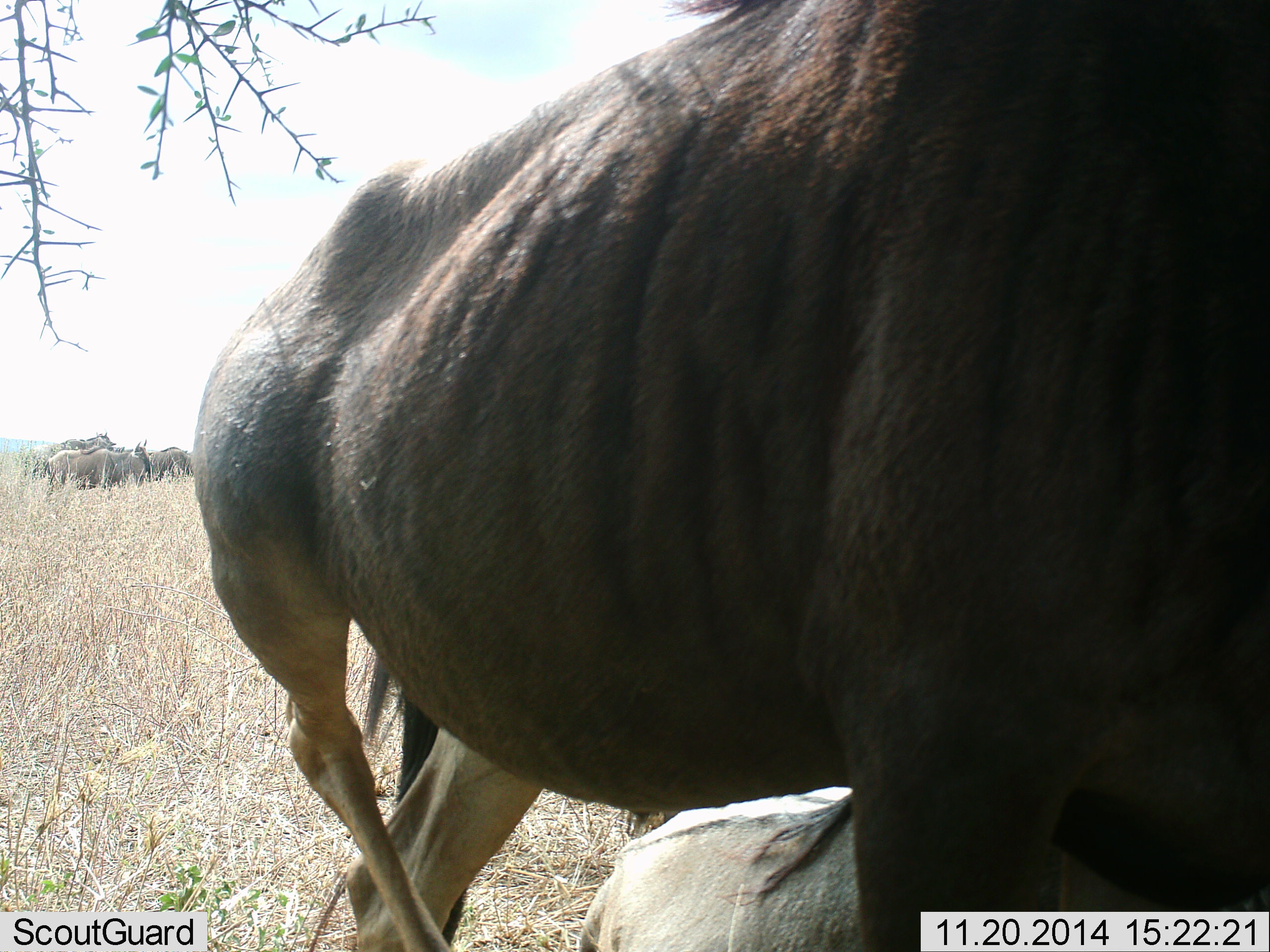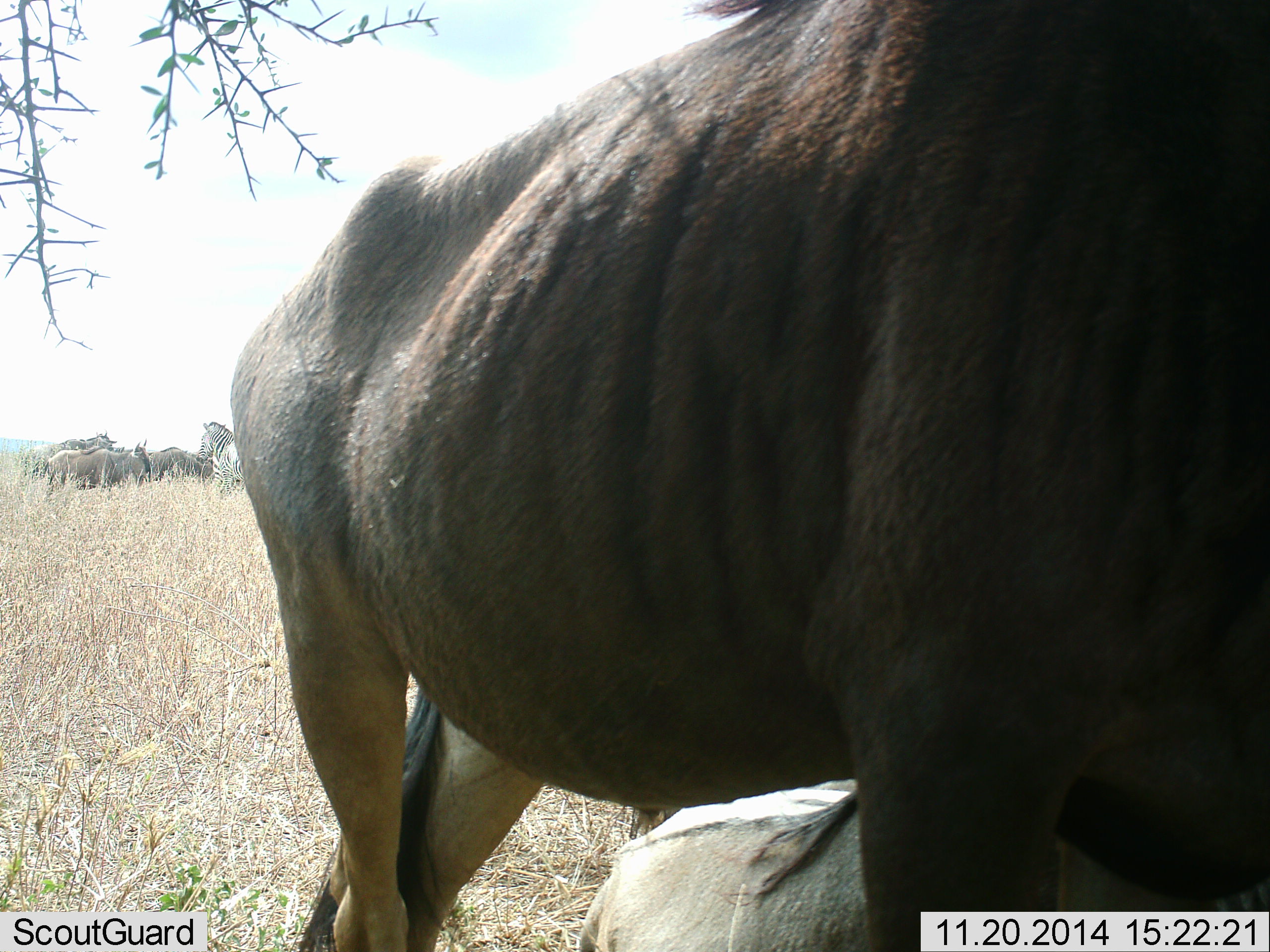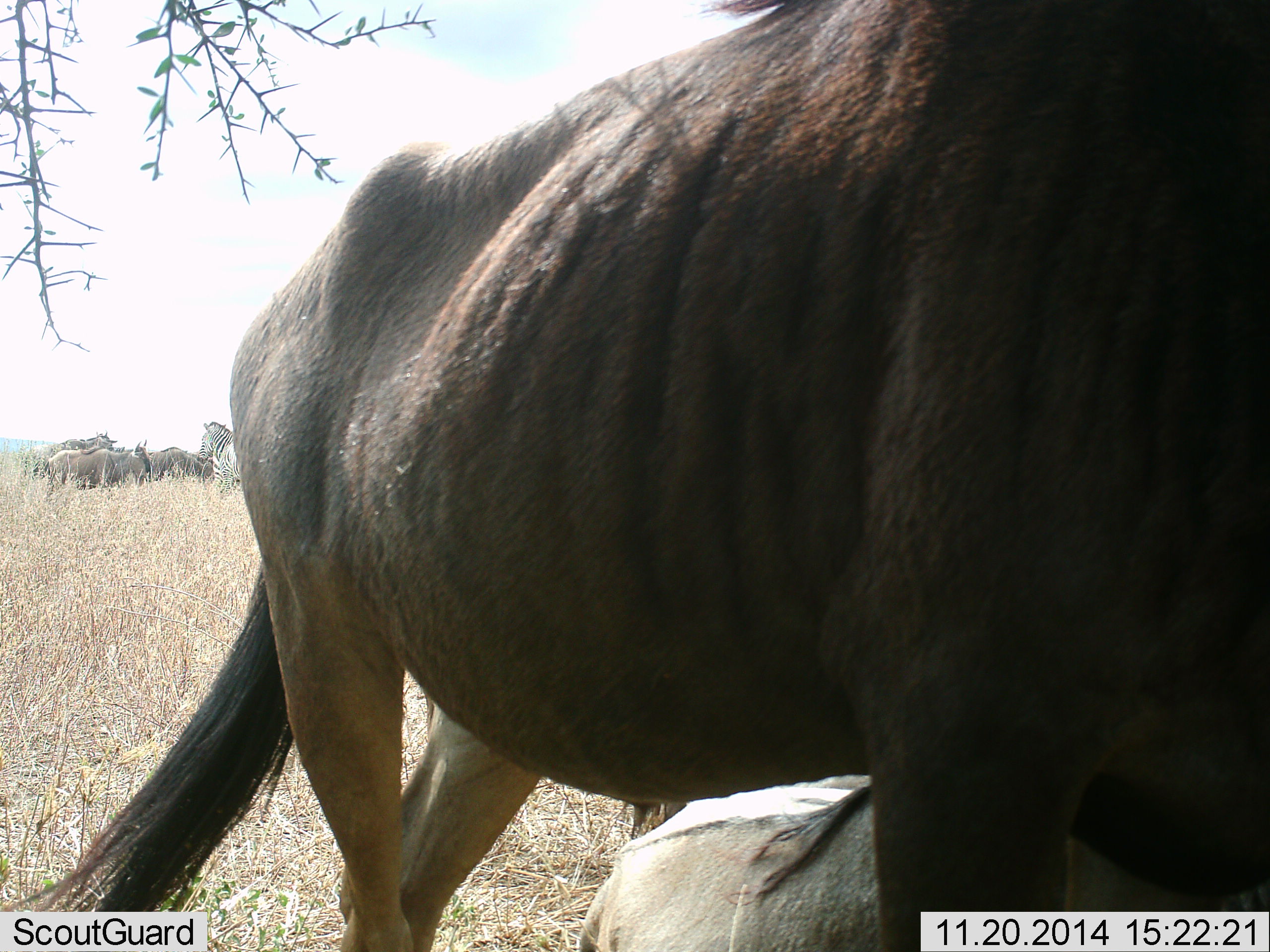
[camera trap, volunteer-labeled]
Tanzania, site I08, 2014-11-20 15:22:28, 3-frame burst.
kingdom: Animalia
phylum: Chordata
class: Mammalia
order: Artiodactyla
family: Bovidae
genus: Connochaetes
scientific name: Connochaetes taurinus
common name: blue wildebeest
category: wildebeest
Wildebeest (blue wildebeest) (Connochaetes taurinus), count 5. Behavior (volunteer vote fractions): standing 89%, resting 61%, moving 11%, interacting 6%. Young present (vote fraction): 0%. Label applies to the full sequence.